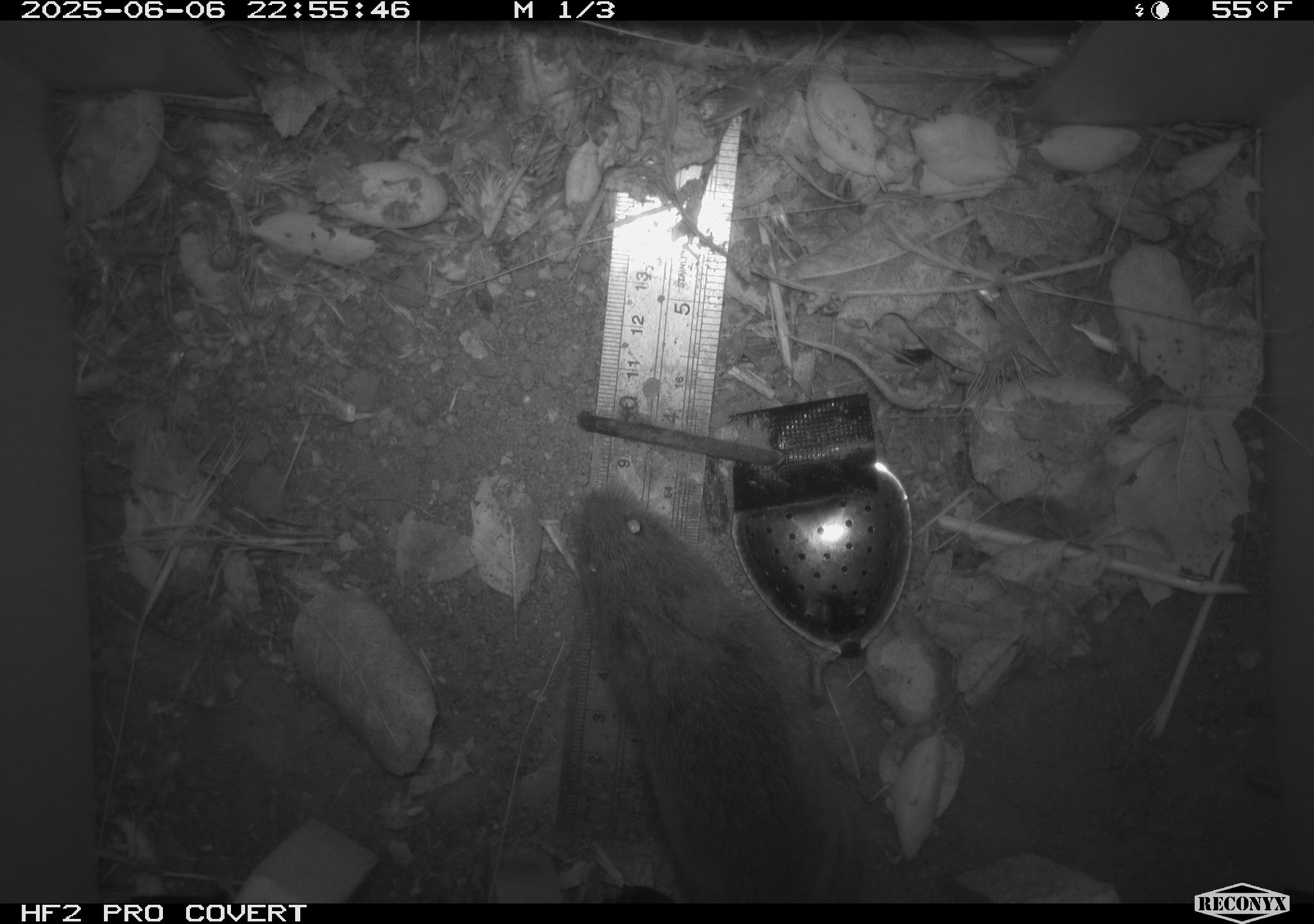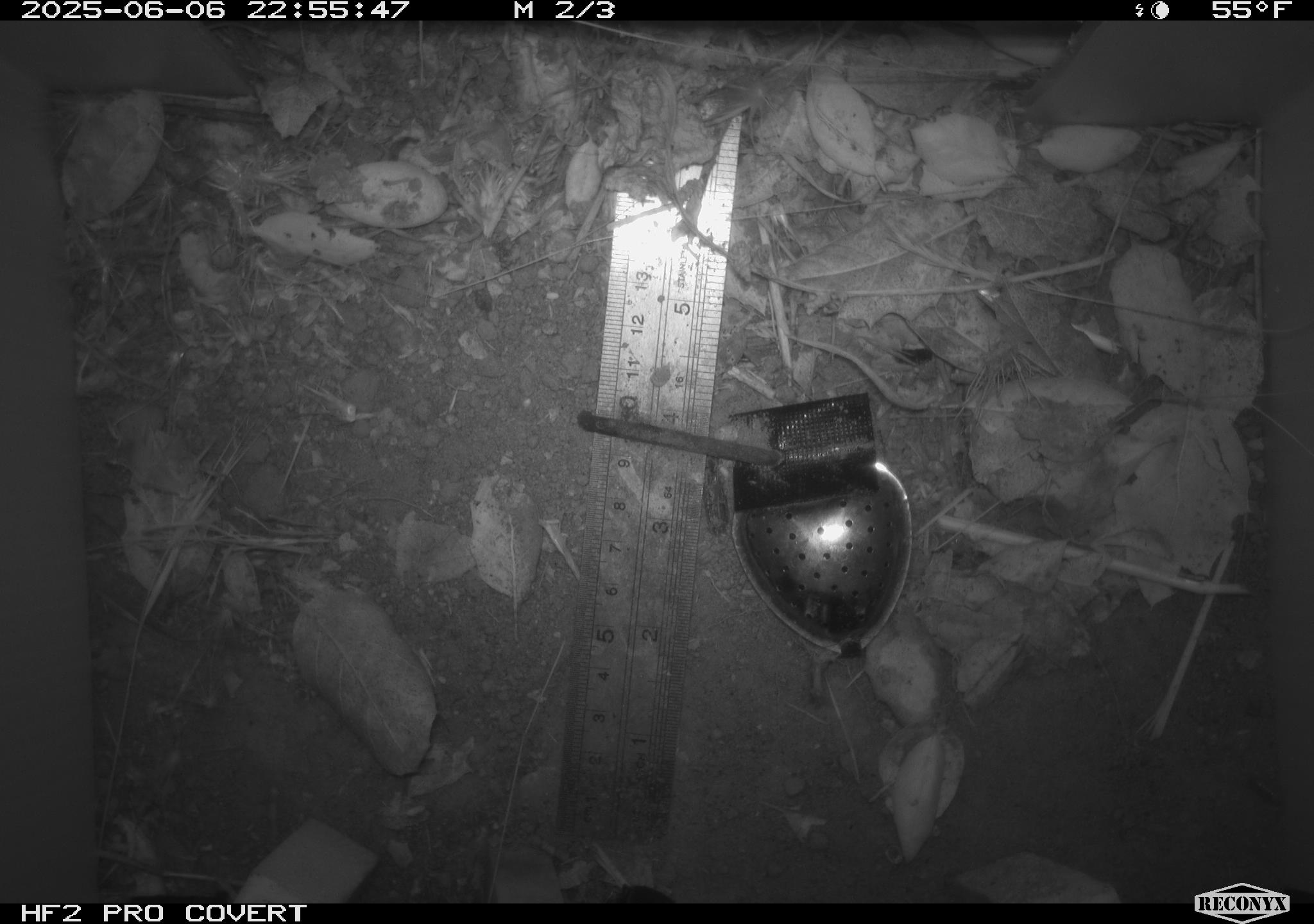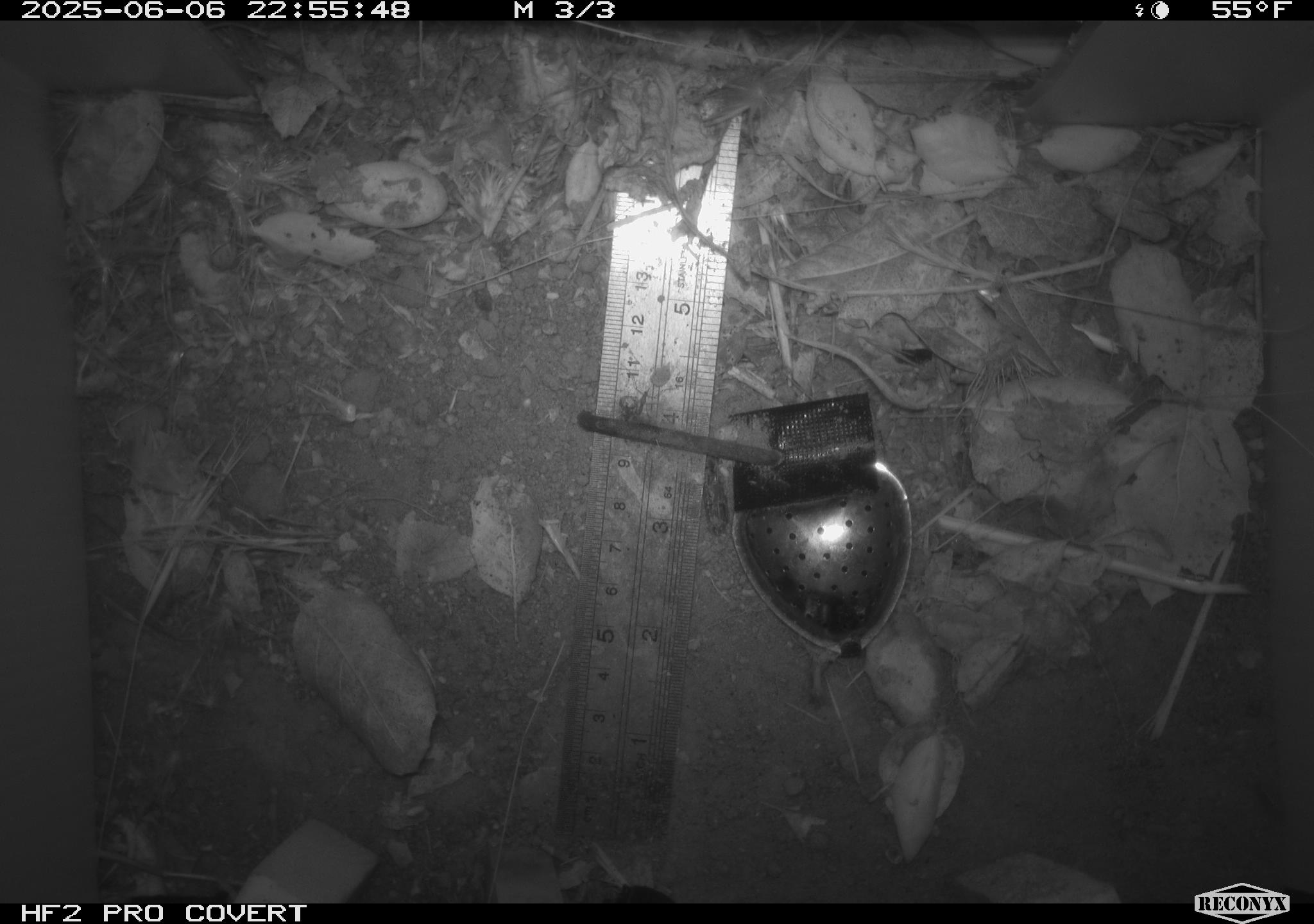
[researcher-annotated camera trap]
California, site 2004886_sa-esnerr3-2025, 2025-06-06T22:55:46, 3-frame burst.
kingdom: Animalia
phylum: Chordata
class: Mammalia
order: Rodentia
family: Cricetidae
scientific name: Arvicolinae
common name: voles, lemmings, and muskrats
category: arvicolinae subfamily